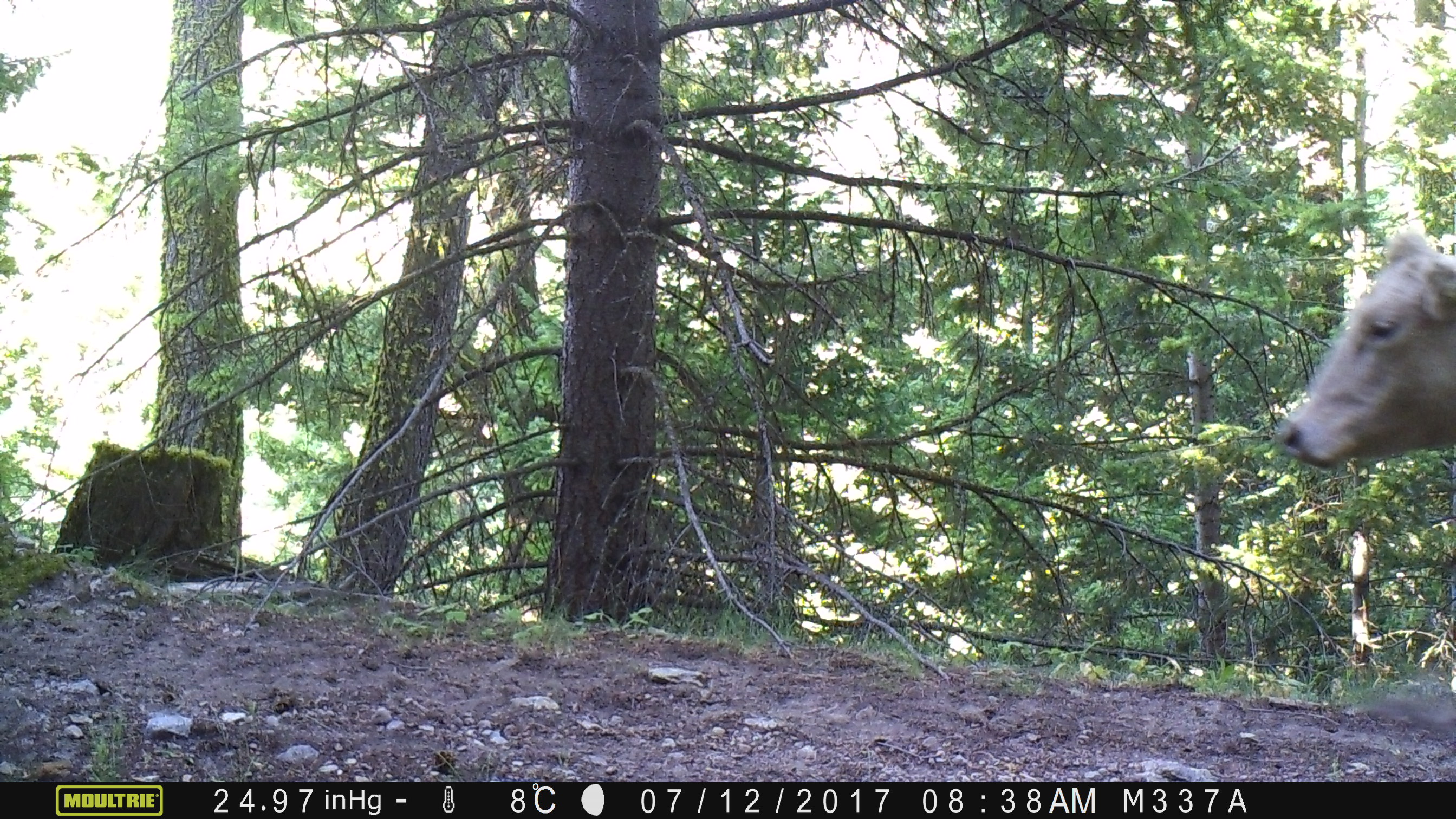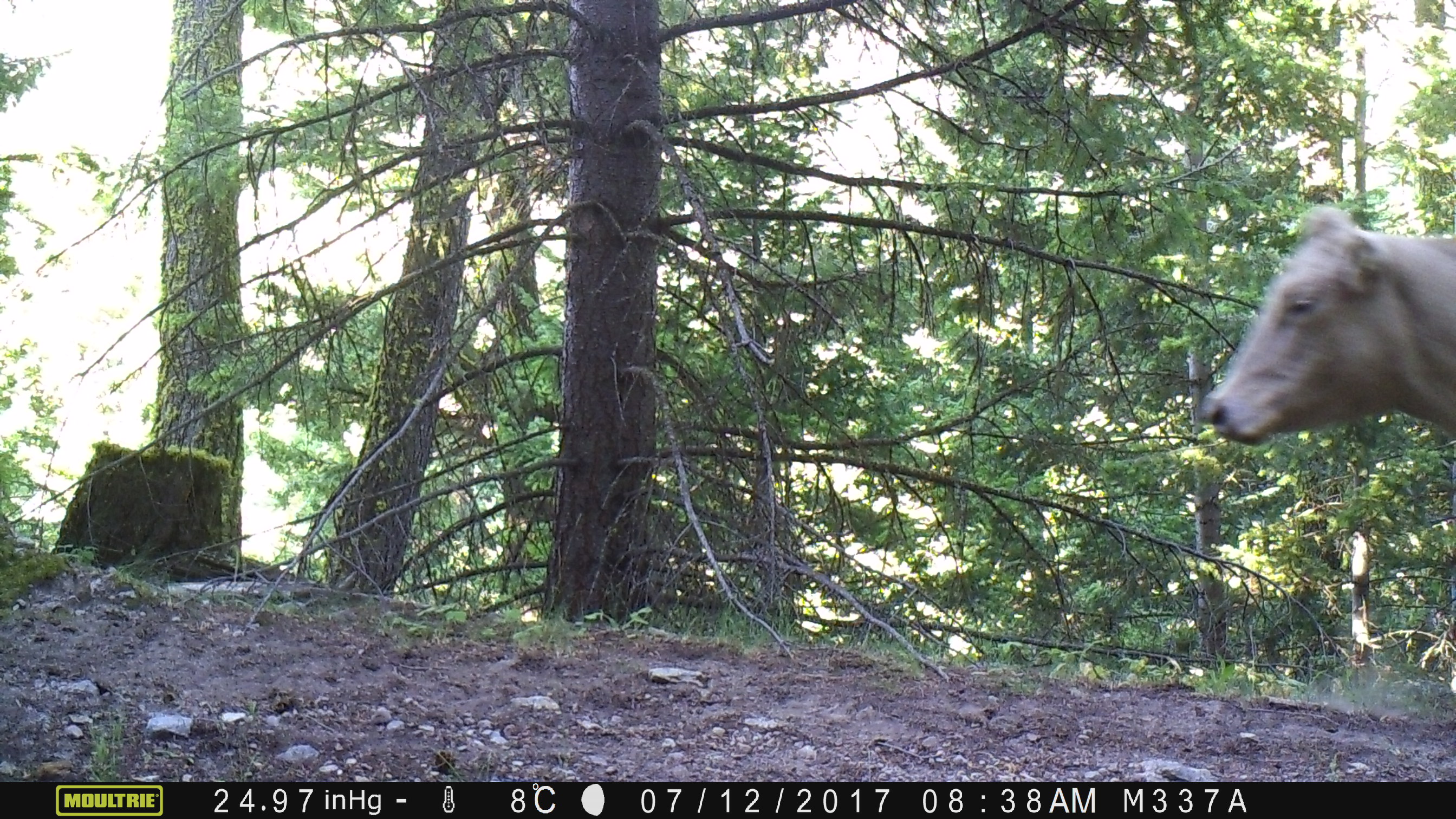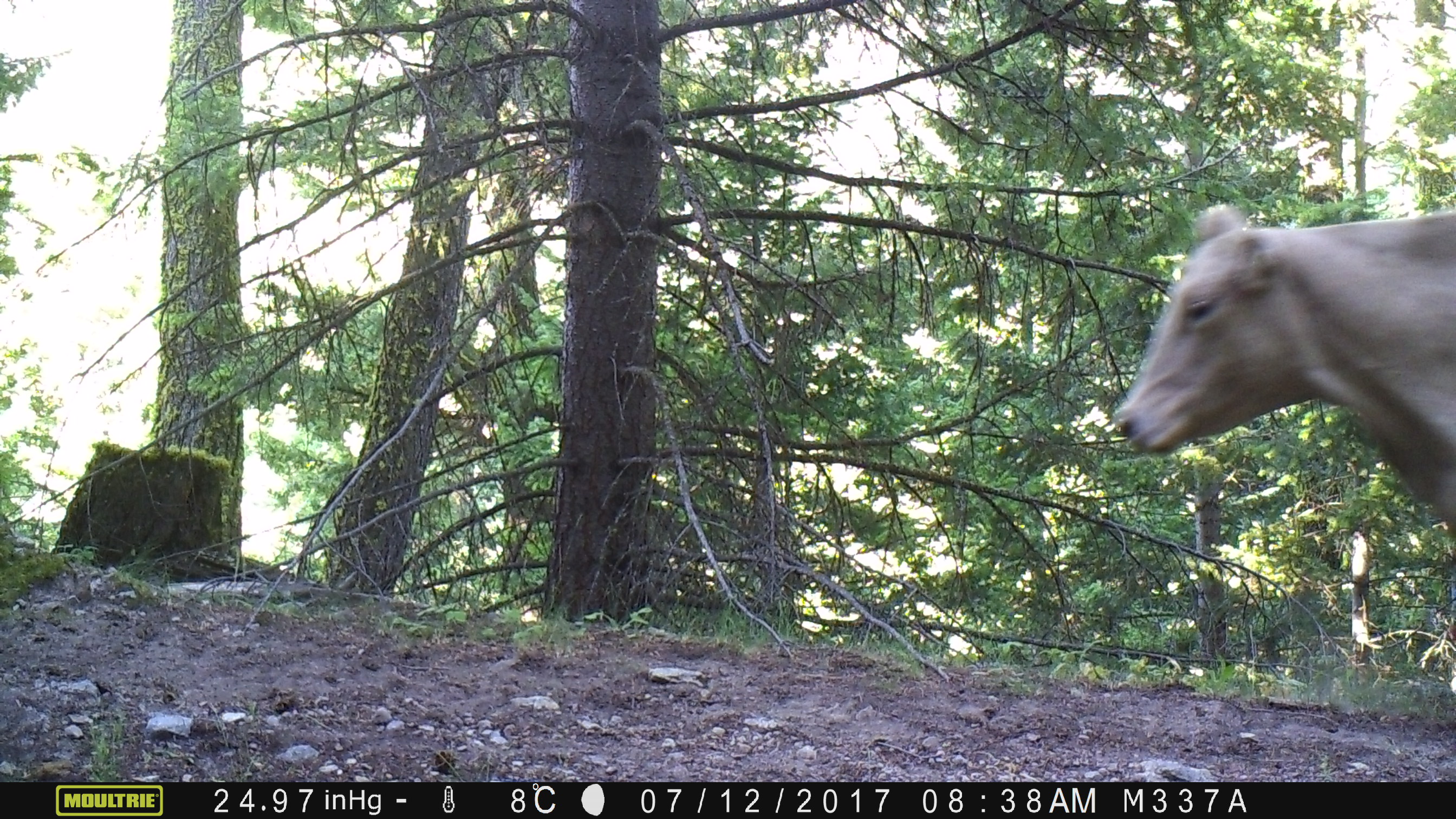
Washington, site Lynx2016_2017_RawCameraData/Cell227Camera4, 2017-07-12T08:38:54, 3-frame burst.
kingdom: Animalia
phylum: Chordata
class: Mammalia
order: Artiodactyla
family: Bovidae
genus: Bos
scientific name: Bos taurus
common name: domestic cattle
Domestic cattle (Bos taurus). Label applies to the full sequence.